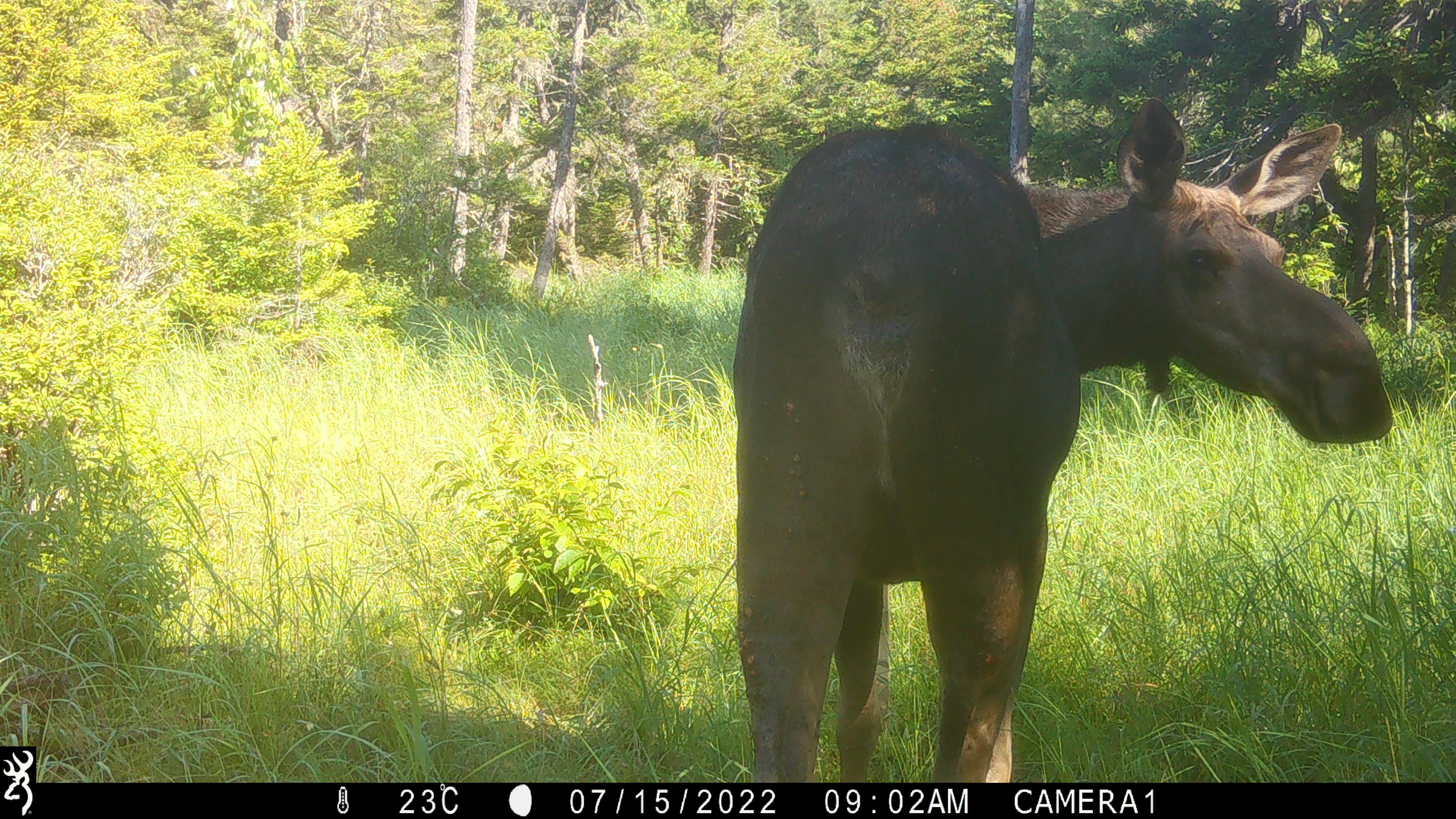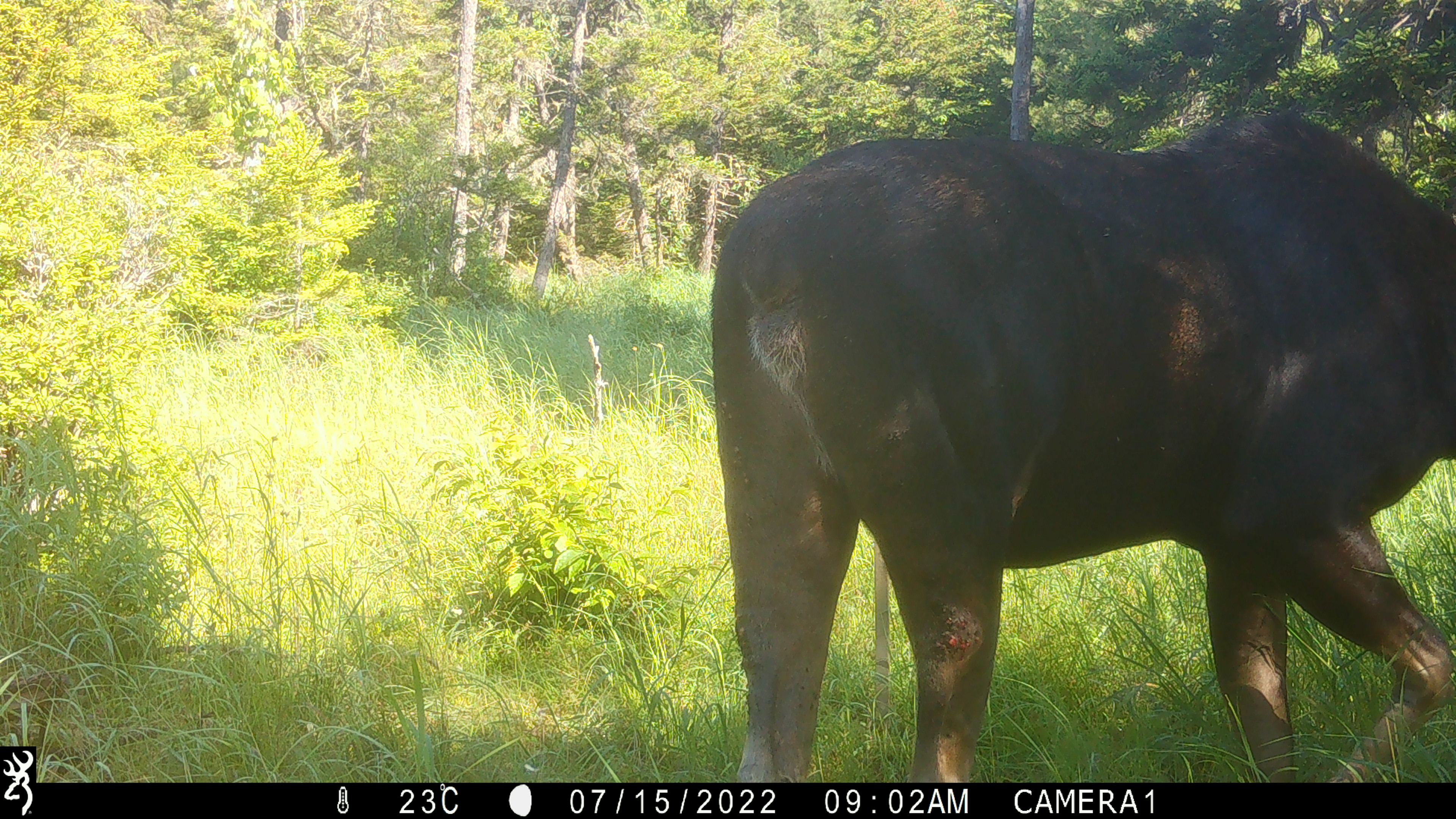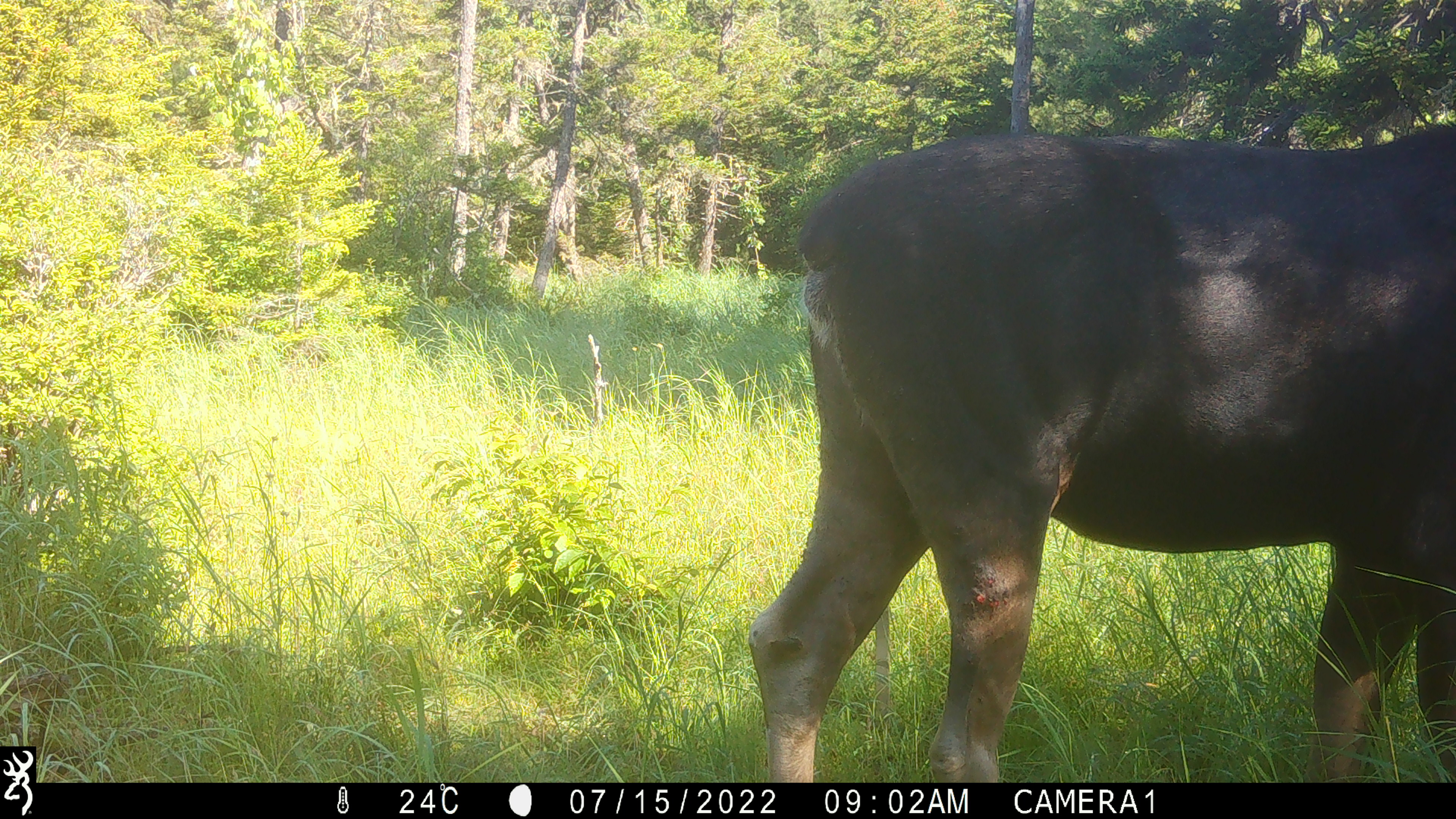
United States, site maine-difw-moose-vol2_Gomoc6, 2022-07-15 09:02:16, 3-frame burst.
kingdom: Animalia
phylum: Chordata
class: Mammalia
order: Artiodactyla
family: Cervidae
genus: Alces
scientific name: Alces alces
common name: moose